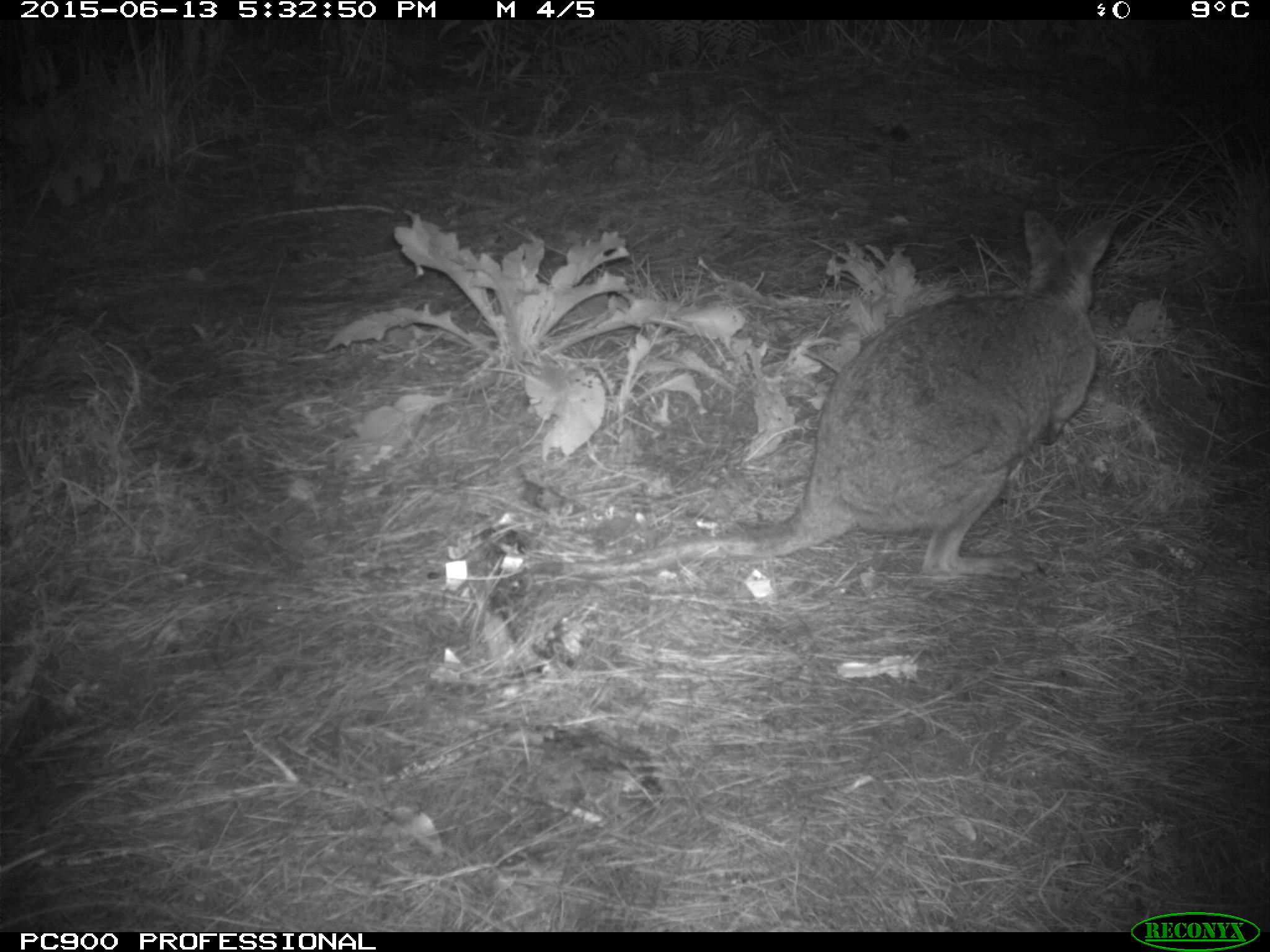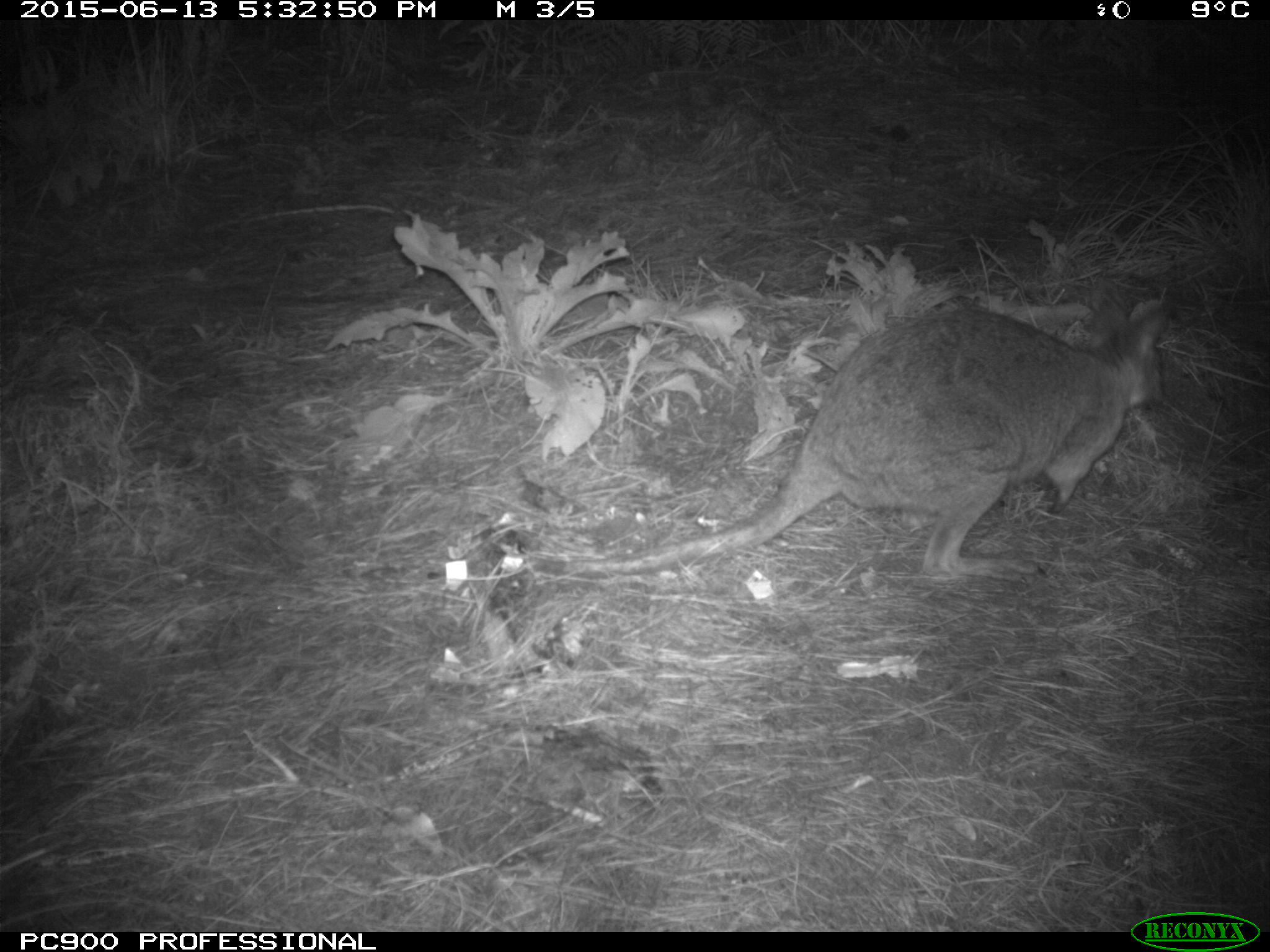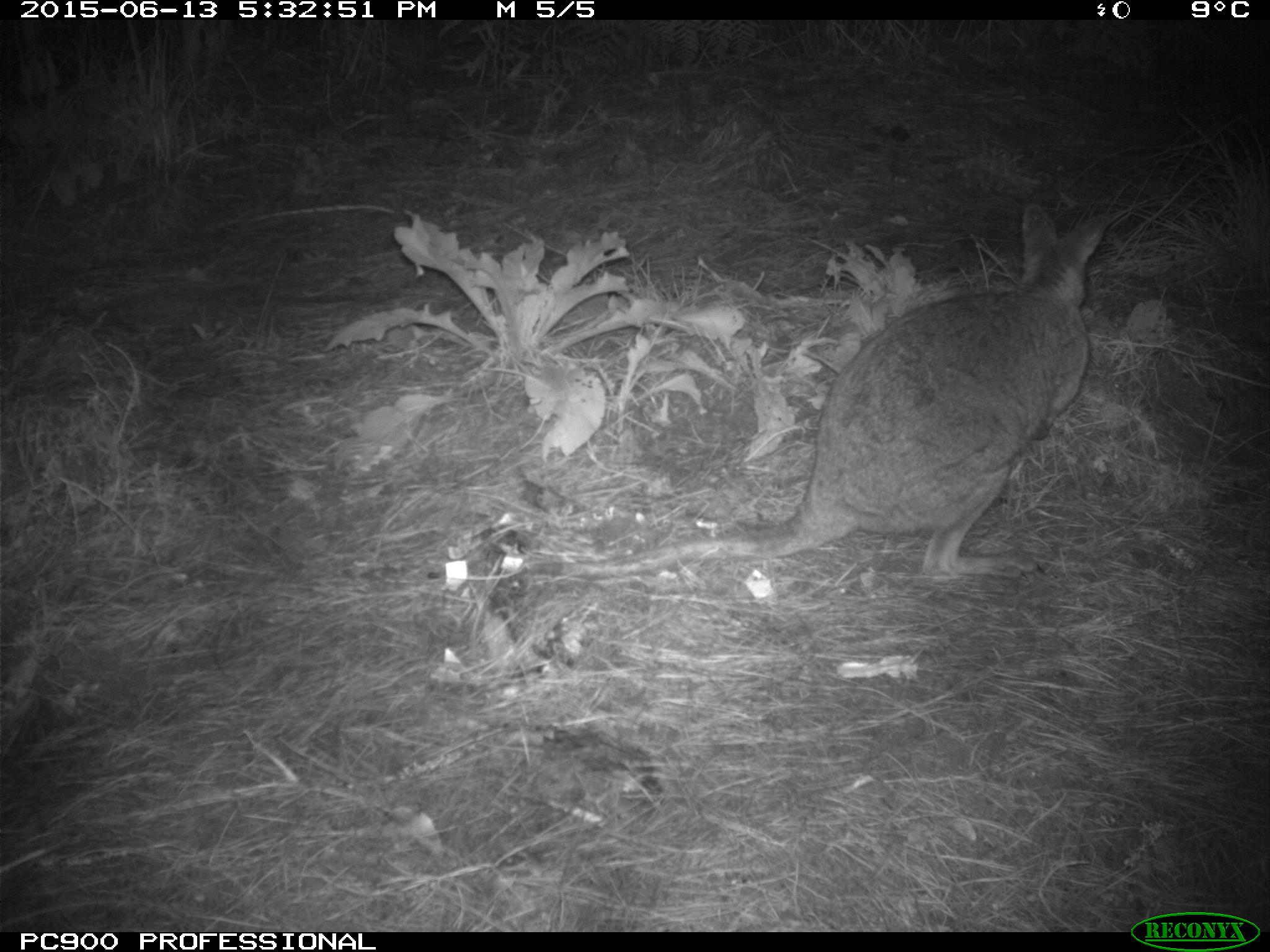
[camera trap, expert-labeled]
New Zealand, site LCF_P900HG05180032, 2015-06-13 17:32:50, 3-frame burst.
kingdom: Animalia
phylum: Chordata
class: Mammalia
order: Diprotodontia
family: Macropodidae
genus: Notamacropus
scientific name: Notamacropus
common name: wallaby